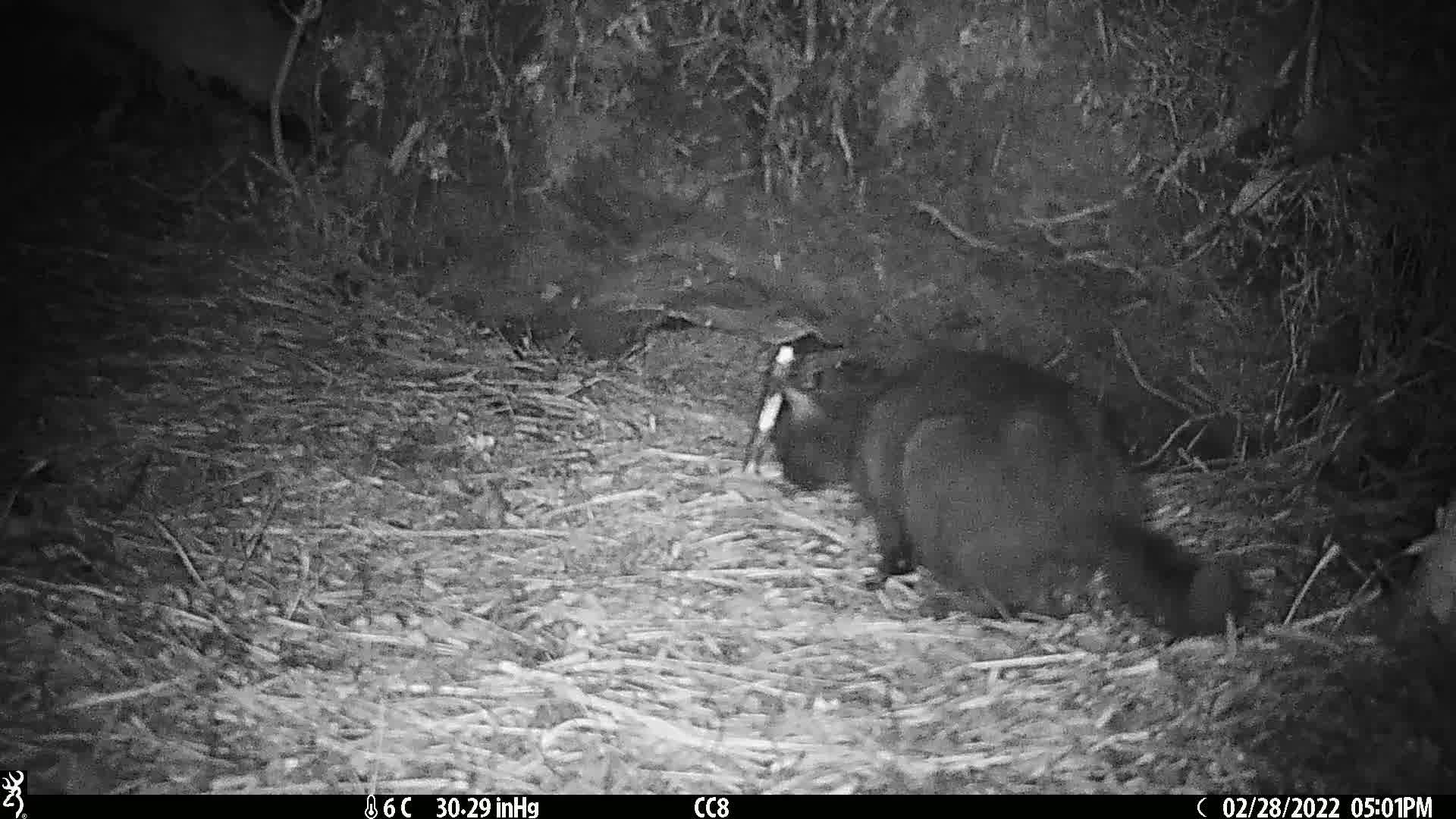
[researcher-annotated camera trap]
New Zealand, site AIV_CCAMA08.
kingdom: Animalia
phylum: Chordata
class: Mammalia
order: Carnivora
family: Felidae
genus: Felis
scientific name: Felis catus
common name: domestic cat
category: cat